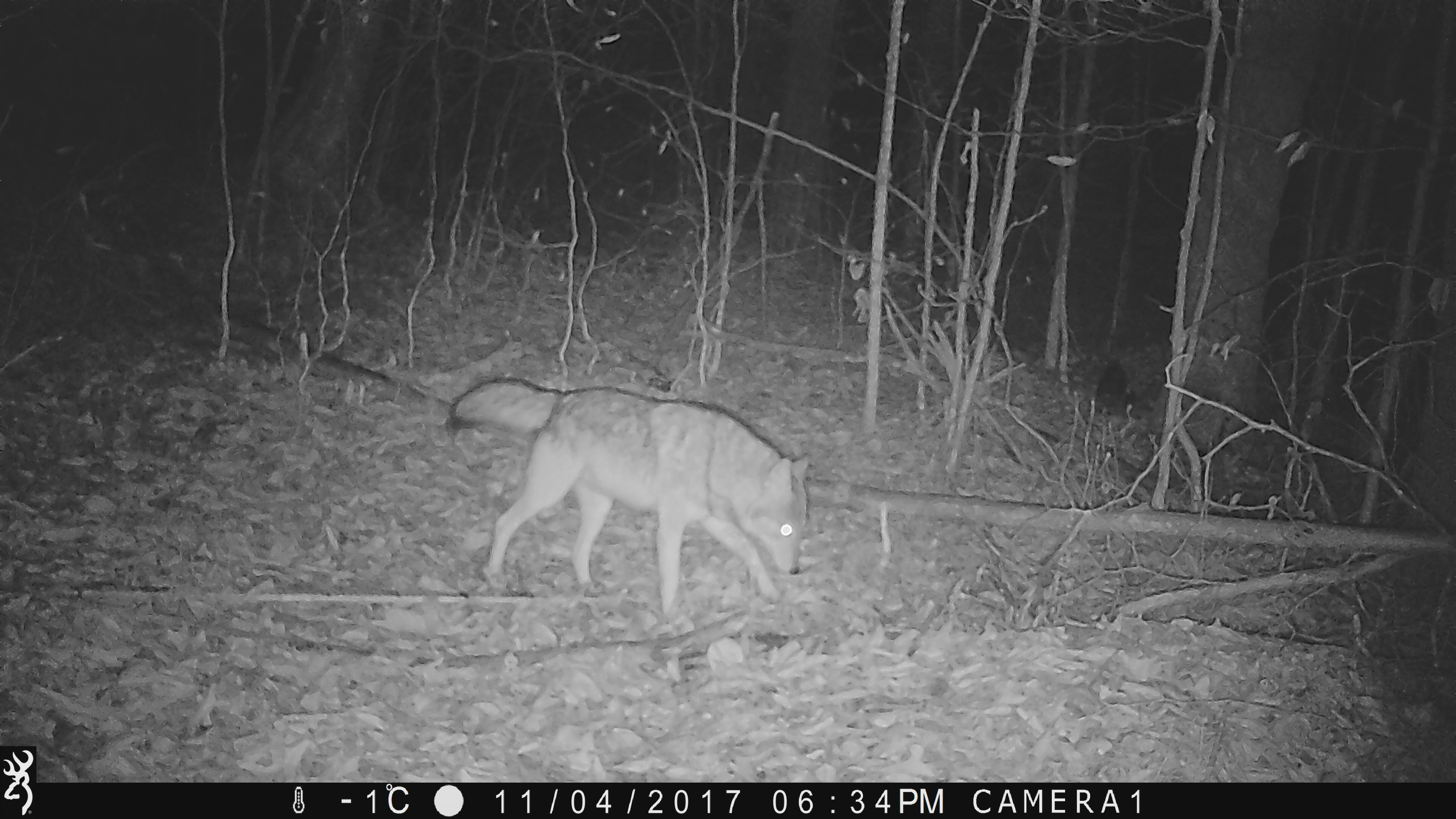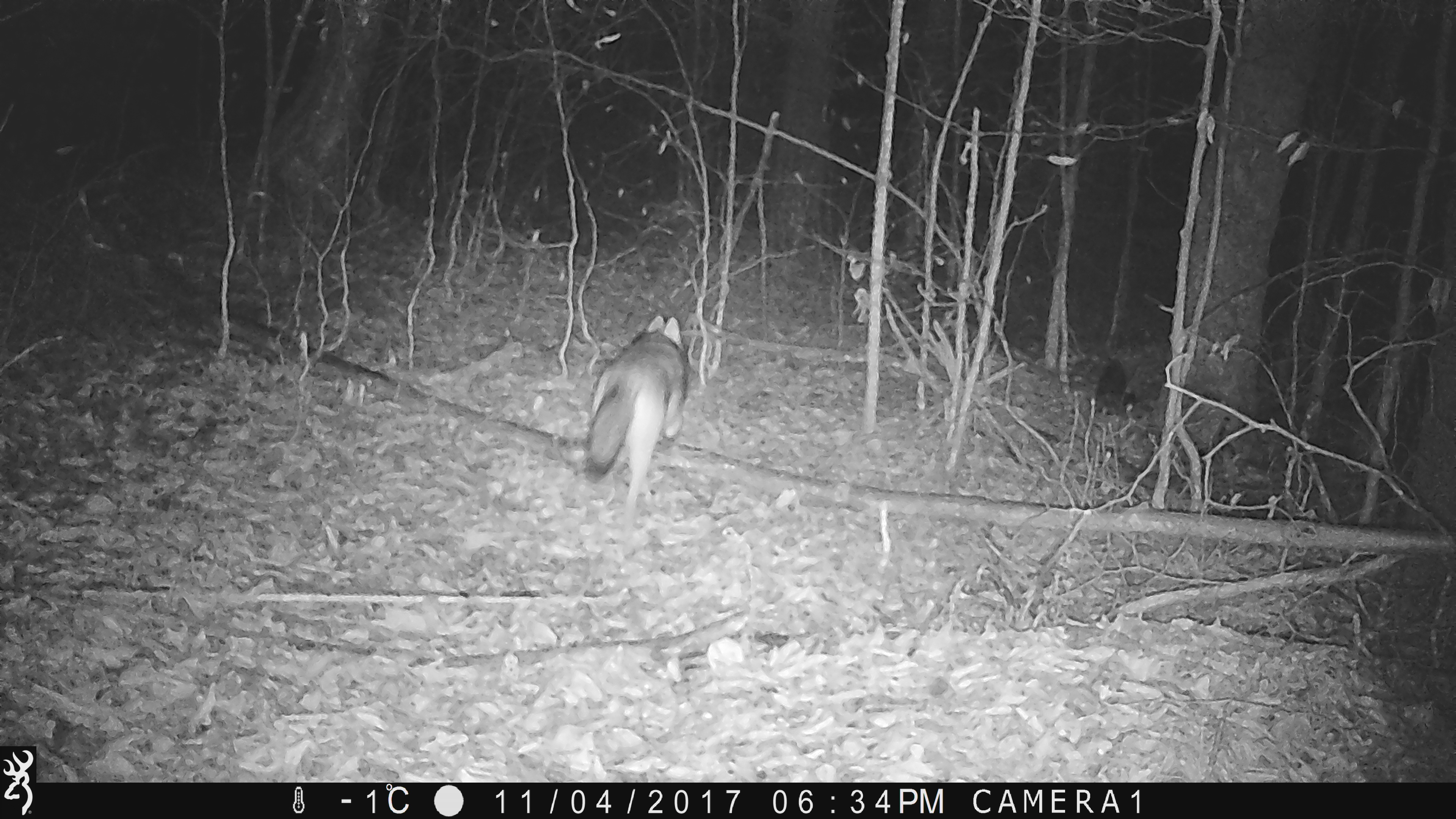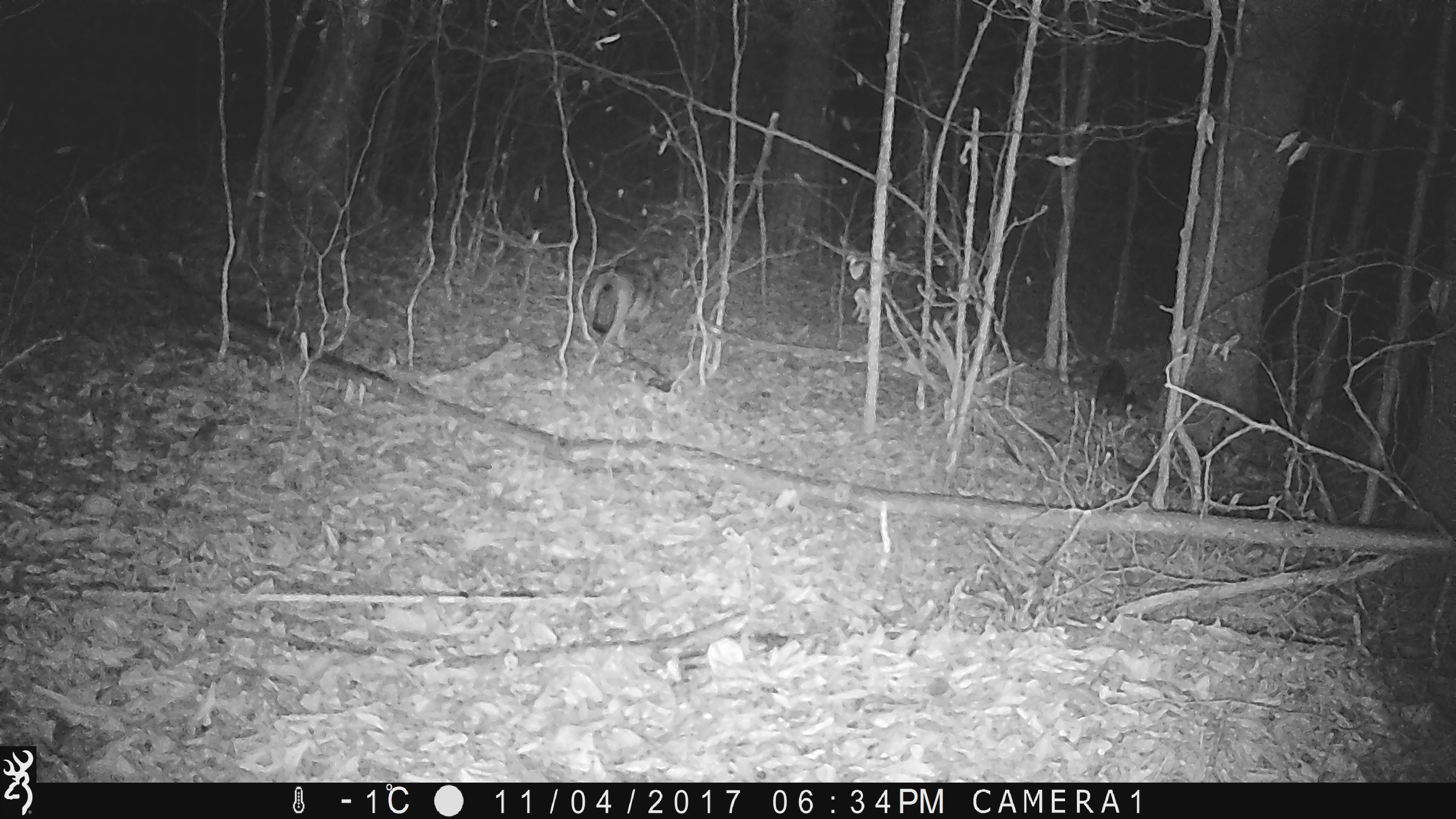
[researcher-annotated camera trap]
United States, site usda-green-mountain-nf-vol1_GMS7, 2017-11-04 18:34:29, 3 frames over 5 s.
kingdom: Animalia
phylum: Chordata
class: Mammalia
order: Carnivora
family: Canidae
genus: Canis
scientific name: Canis latrans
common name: coyote